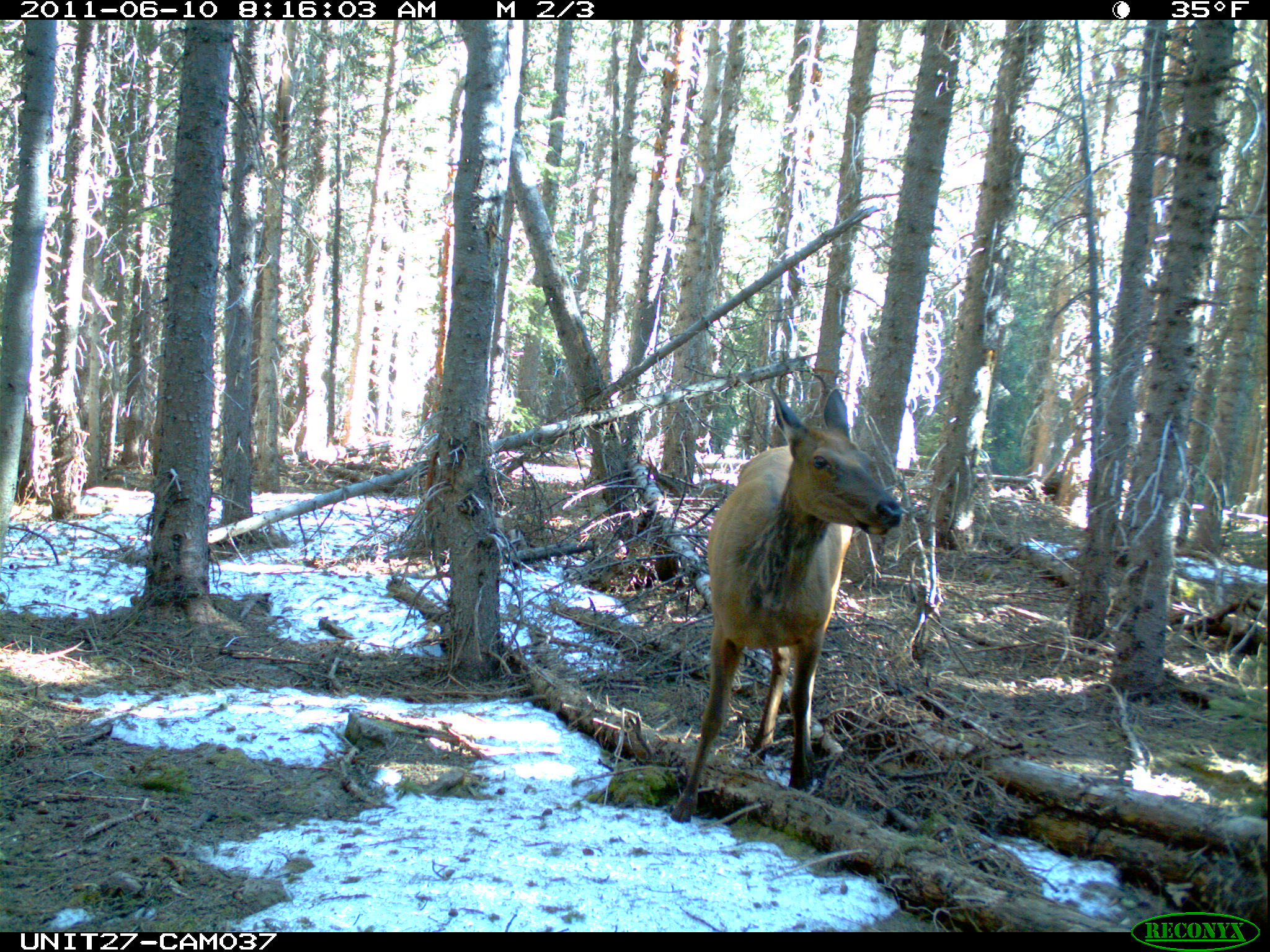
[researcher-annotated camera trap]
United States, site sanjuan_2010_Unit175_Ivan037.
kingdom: Animalia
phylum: Chordata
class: Mammalia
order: Artiodactyla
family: Cervidae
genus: Cervus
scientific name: Cervus elaphus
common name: red deer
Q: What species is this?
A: Cervus elaphus (red deer).